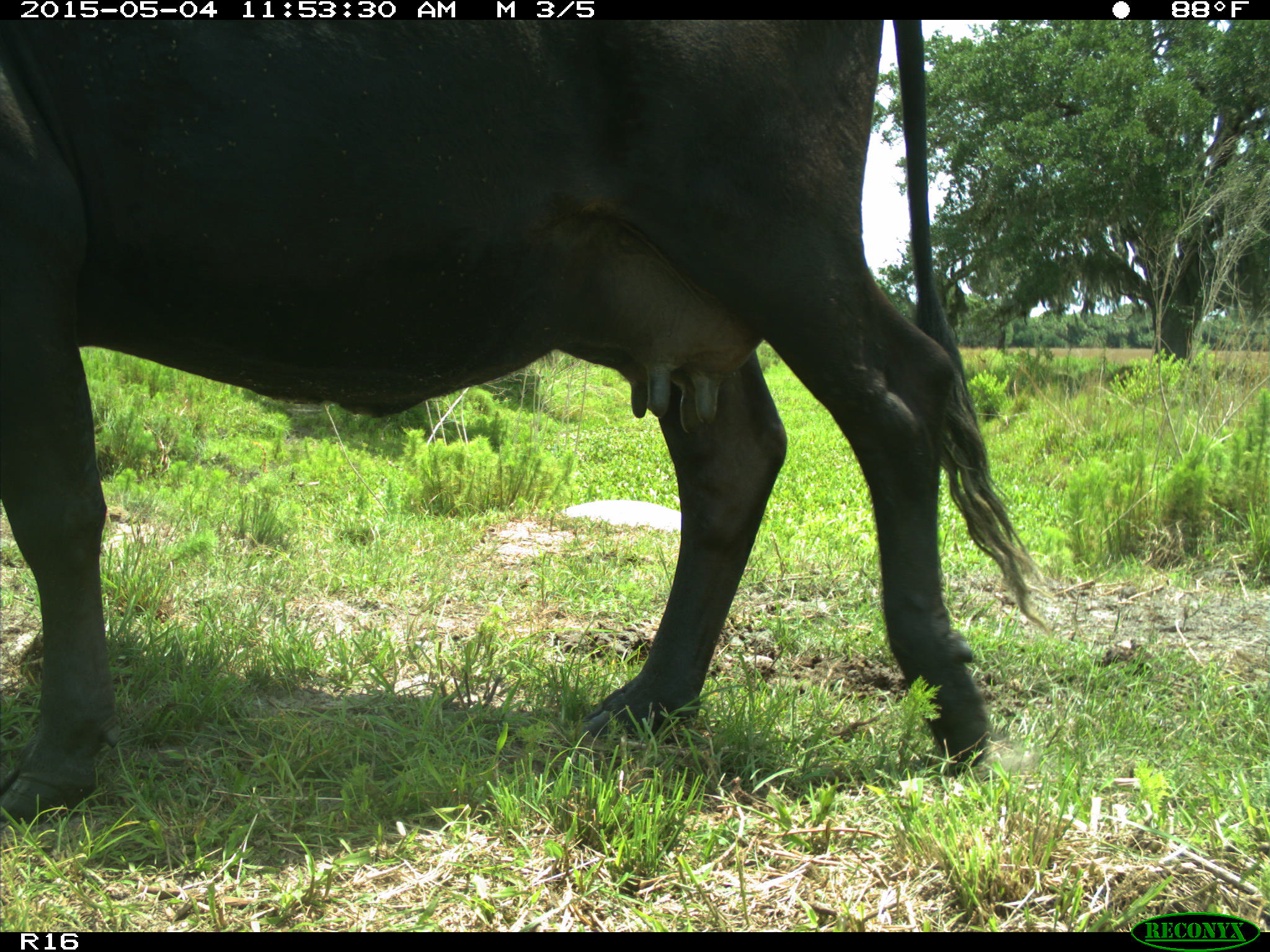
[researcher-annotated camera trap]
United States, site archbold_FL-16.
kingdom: Animalia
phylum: Chordata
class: Mammalia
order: Artiodactyla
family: Bovidae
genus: Bos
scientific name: Bos taurus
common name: domestic cow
Bos taurus (domestic cow).